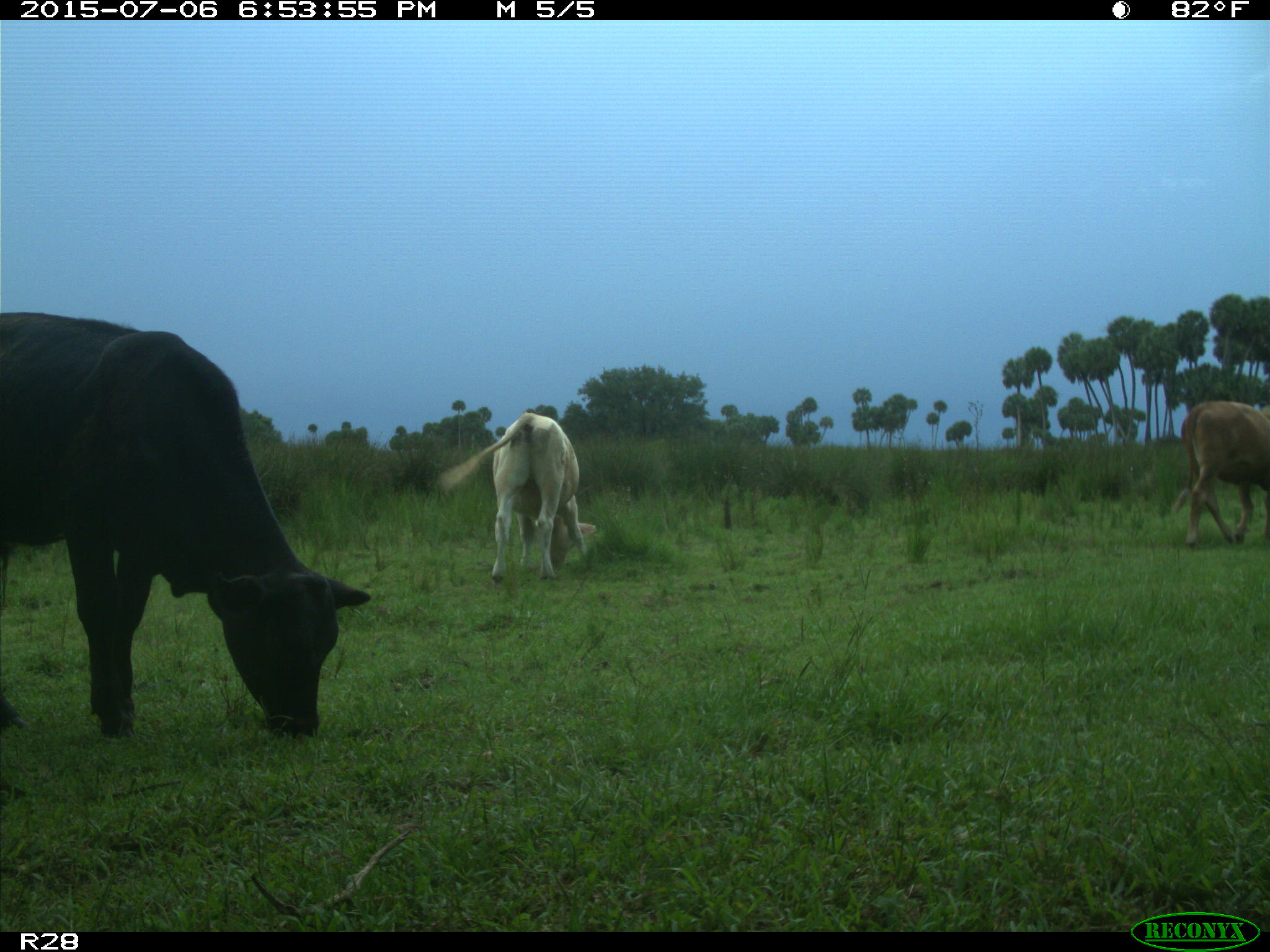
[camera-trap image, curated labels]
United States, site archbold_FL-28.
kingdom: Animalia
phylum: Chordata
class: Mammalia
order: Artiodactyla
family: Bovidae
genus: Bos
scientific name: Bos taurus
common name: domestic cow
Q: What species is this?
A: Bos taurus (domestic cow).